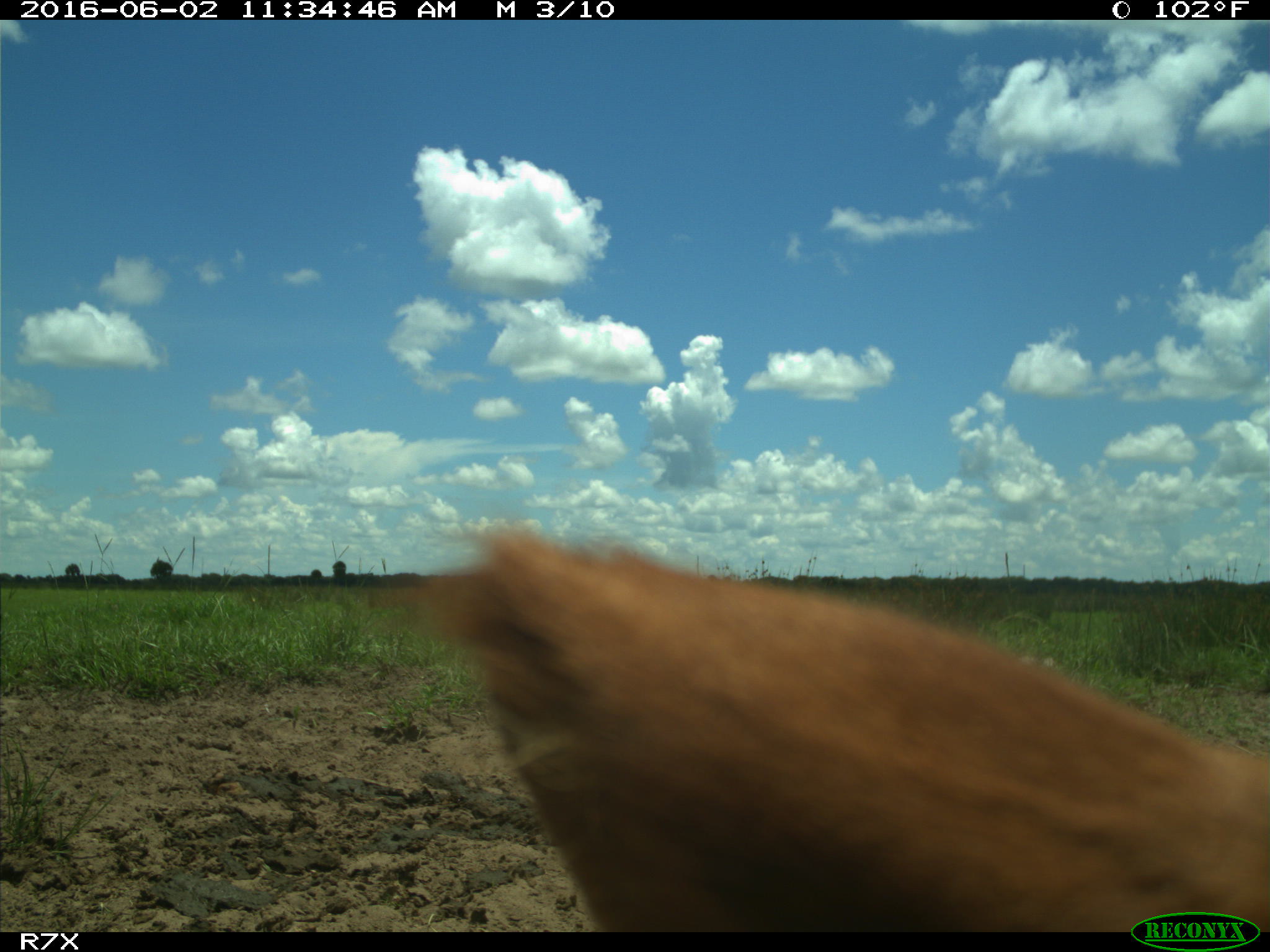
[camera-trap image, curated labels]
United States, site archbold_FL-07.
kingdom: Animalia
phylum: Chordata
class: Mammalia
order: Artiodactyla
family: Bovidae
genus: Bos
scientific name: Bos taurus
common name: domestic cow